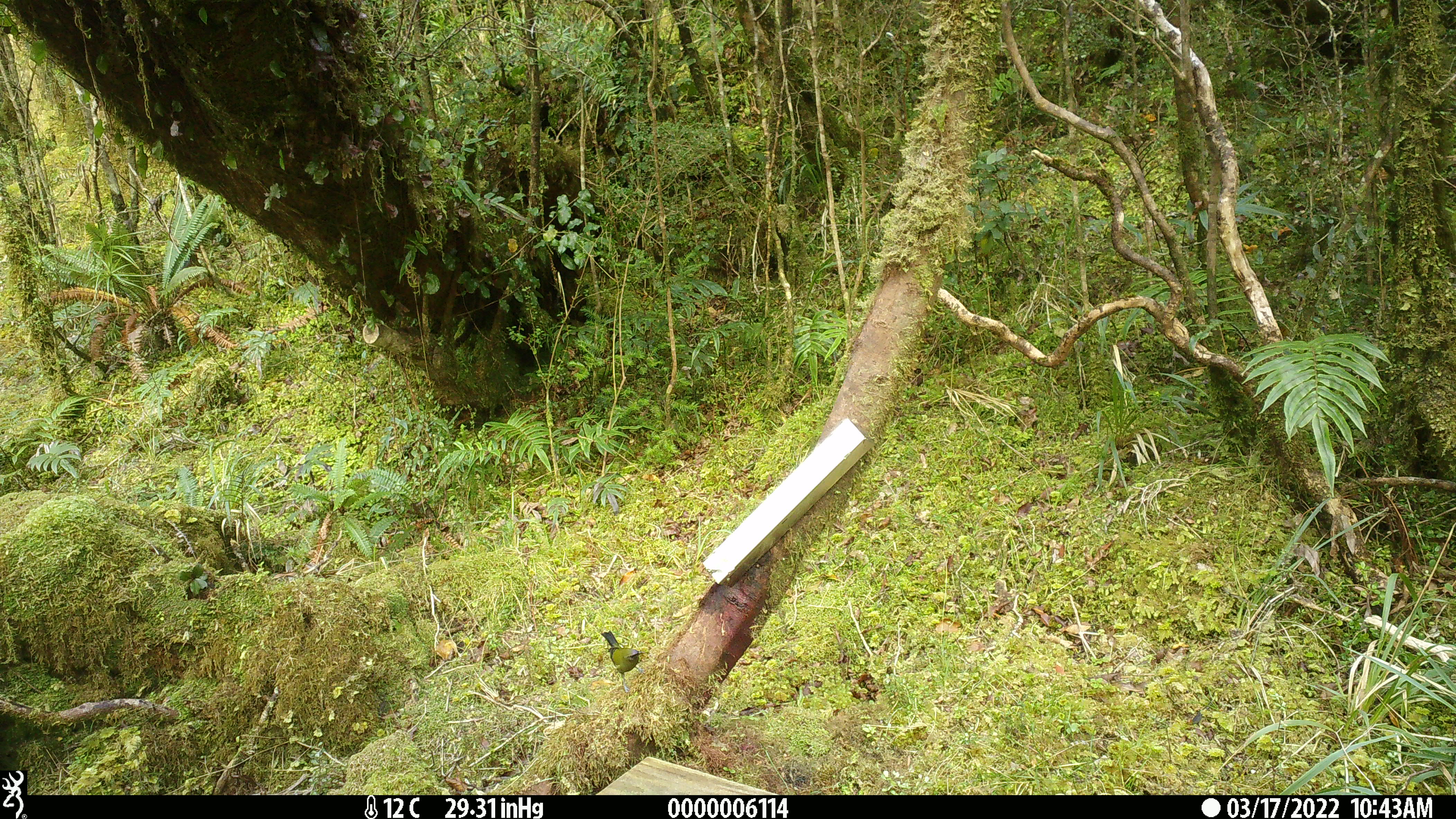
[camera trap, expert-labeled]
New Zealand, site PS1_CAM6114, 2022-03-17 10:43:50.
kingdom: Animalia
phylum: Chordata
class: Aves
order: Passeriformes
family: Meliphagidae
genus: Anthornis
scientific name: Anthornis melanura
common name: new zealand bellbird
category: bellbird